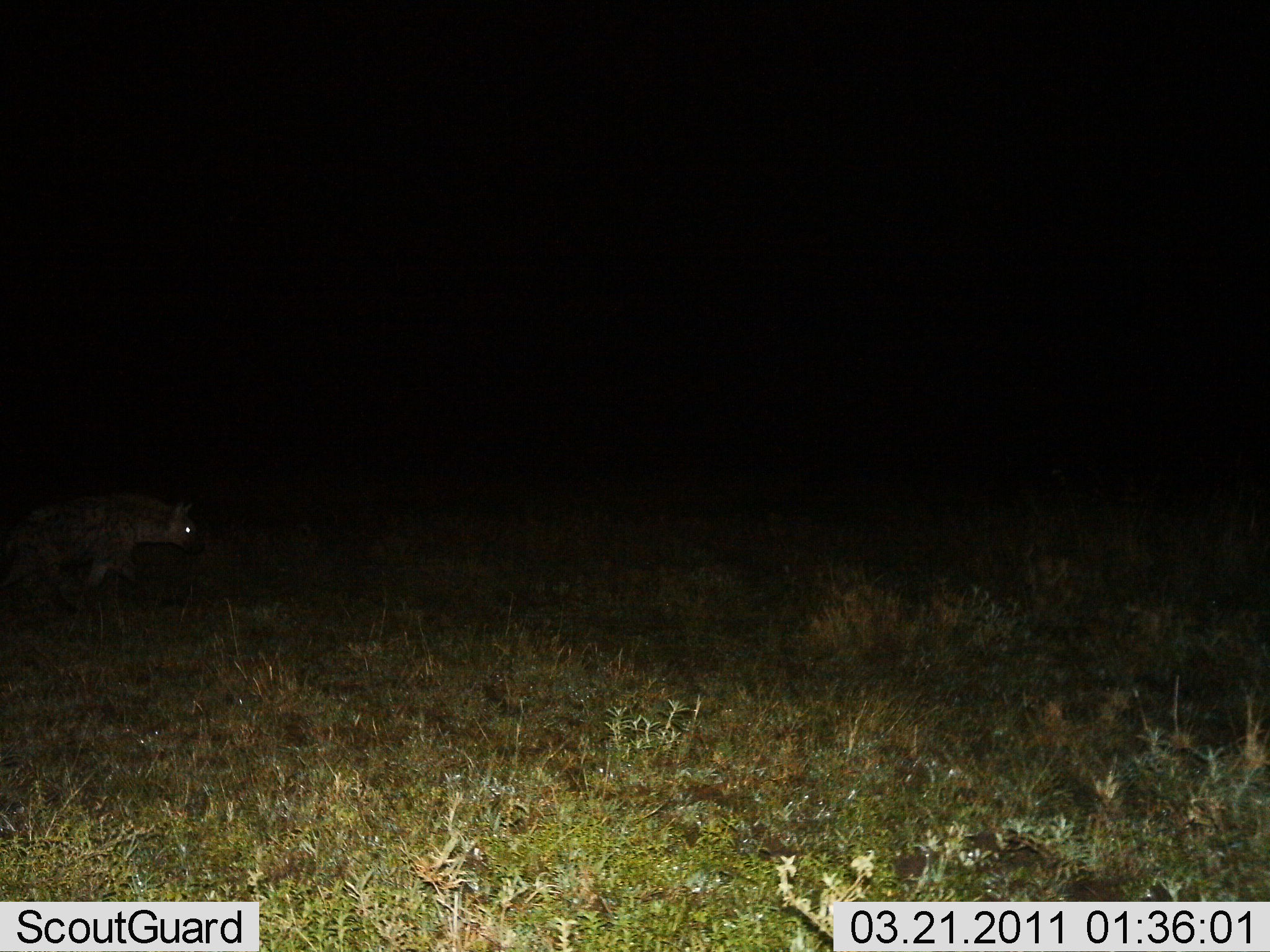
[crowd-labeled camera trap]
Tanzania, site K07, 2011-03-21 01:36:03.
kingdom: Animalia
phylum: Chordata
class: Mammalia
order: Carnivora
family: Hyaenidae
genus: Crocuta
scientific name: Crocuta crocuta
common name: spotted hyena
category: hyenaspotted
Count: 1.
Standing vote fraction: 27%.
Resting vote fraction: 0%.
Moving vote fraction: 73%.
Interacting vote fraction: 0%.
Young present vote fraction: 0%.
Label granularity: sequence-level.